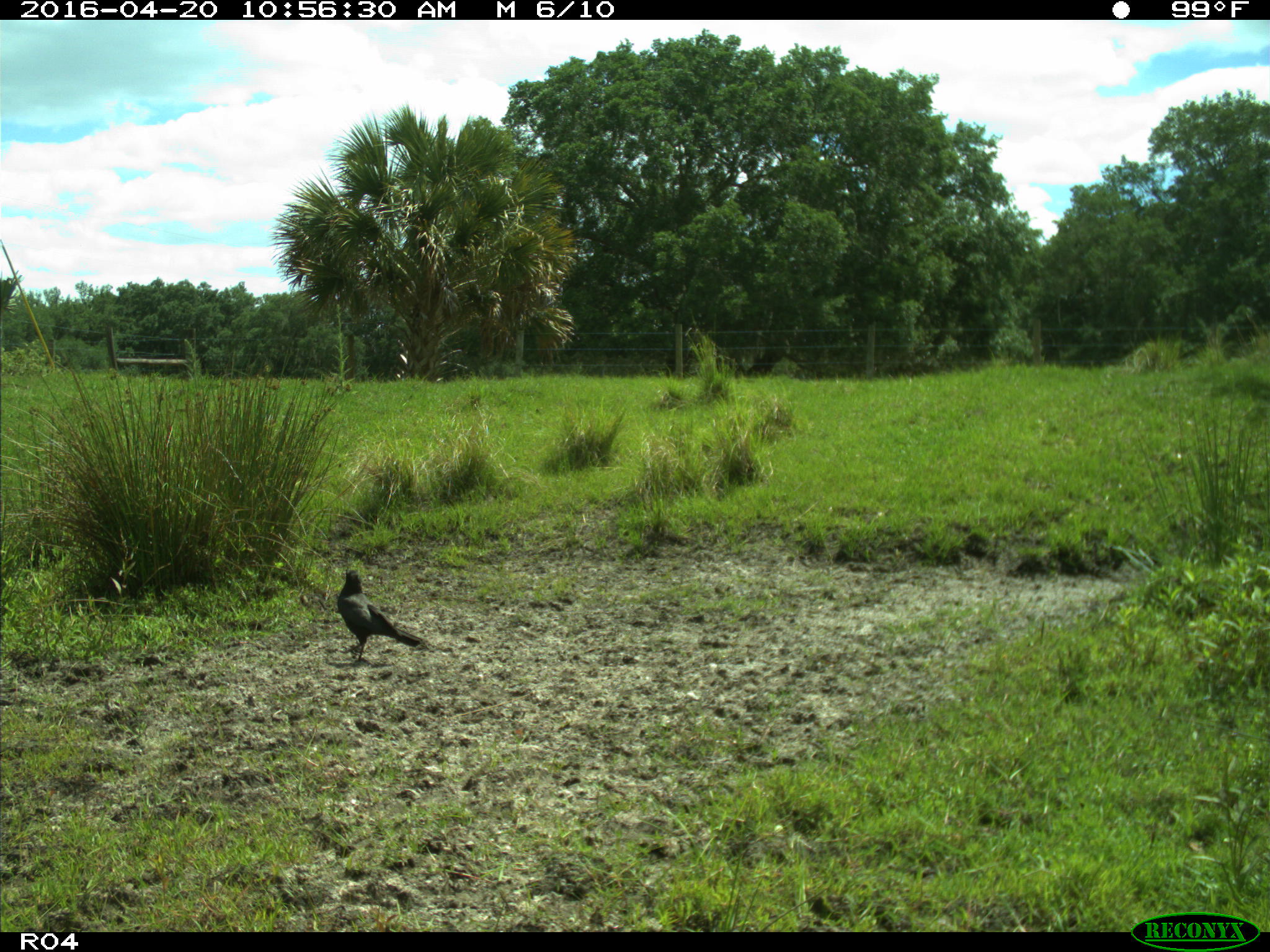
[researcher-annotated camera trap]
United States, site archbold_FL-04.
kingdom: Animalia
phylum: Chordata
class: Aves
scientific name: Aves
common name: birds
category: unidentified bird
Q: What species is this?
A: Unidentified bird (birds) (Aves).